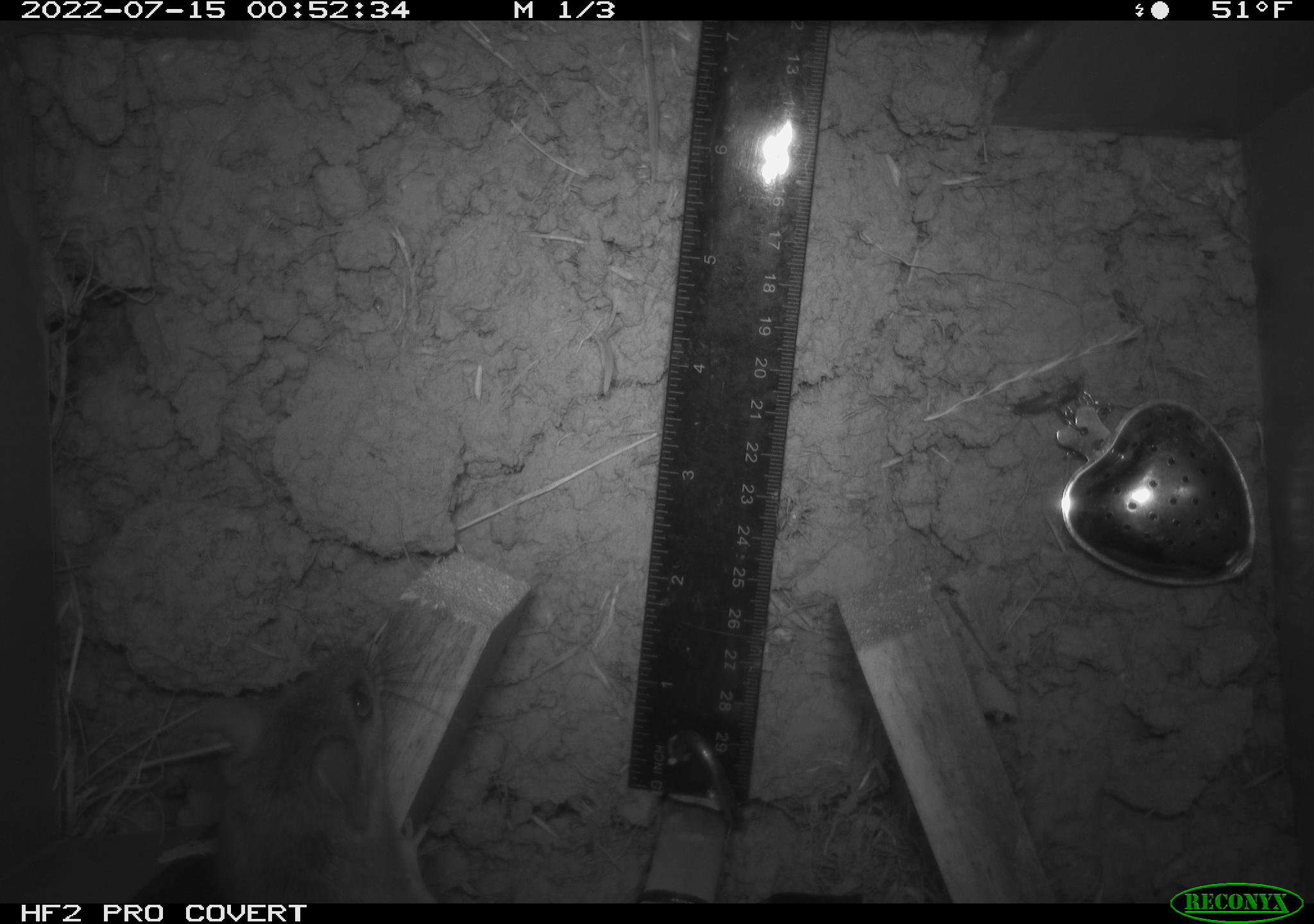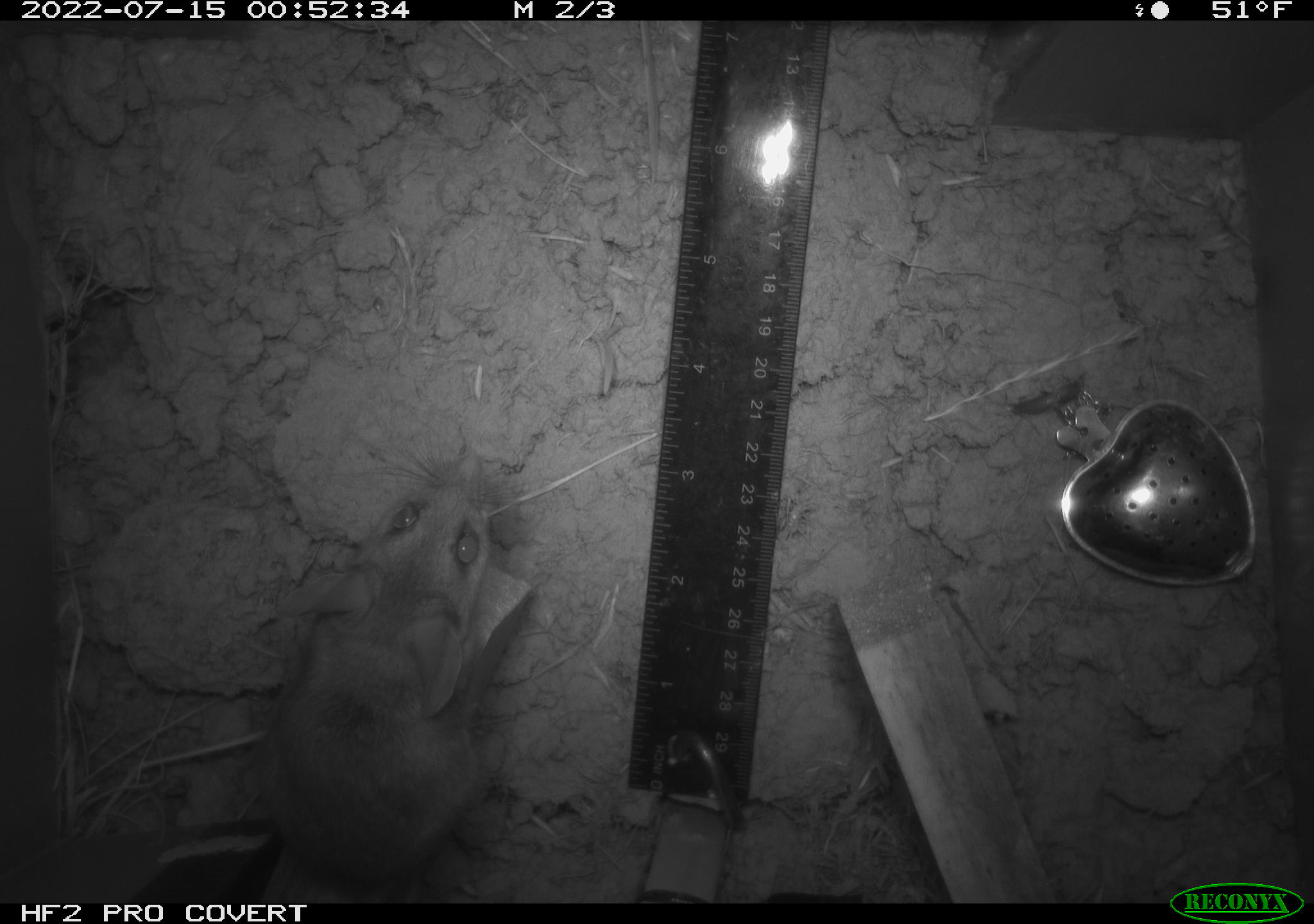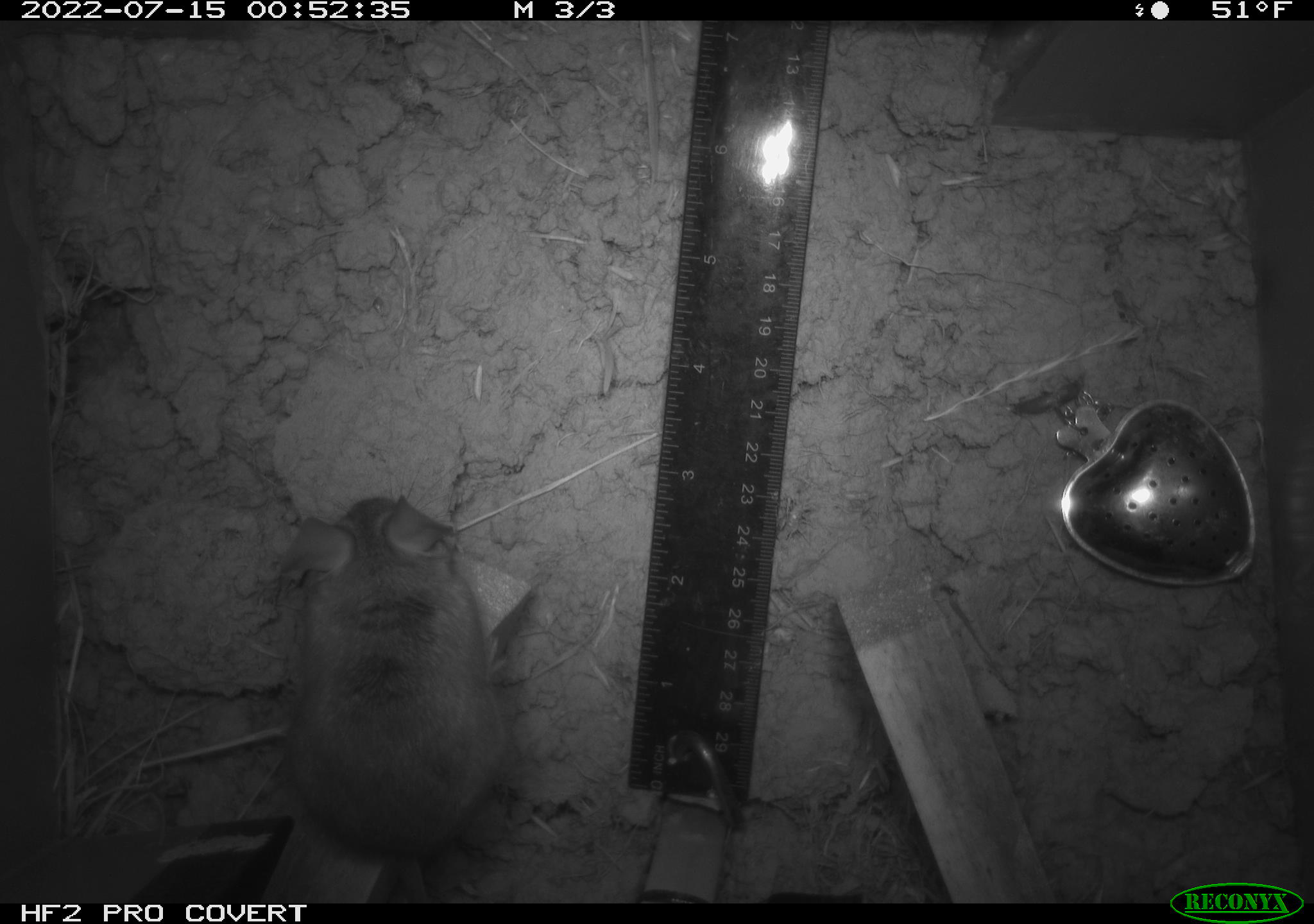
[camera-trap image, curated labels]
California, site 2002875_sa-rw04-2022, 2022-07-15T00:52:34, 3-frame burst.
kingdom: Animalia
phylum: Chordata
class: Mammalia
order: Rodentia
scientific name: Rodentia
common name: mouse species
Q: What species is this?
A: Mouse species (Rodentia).